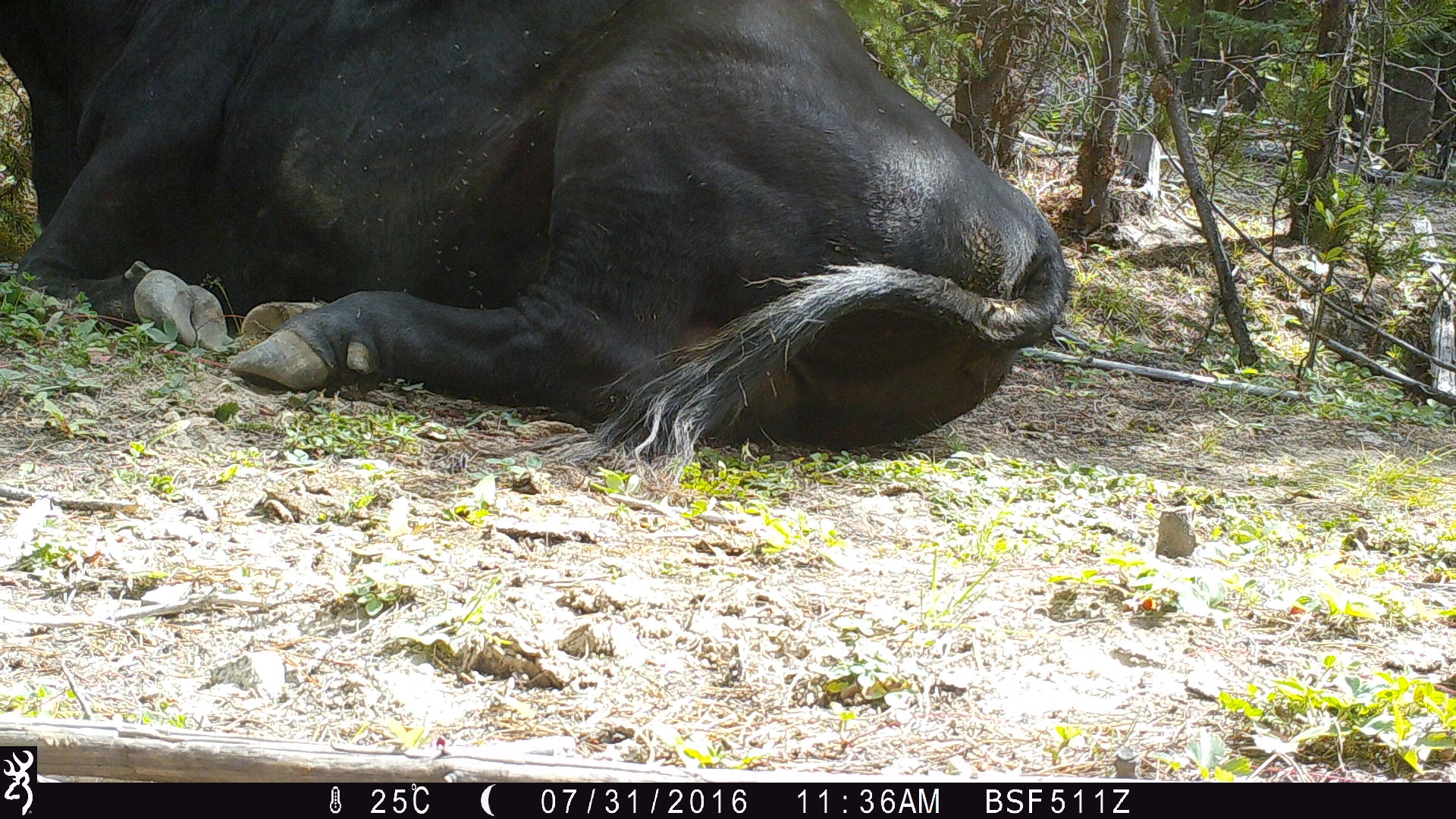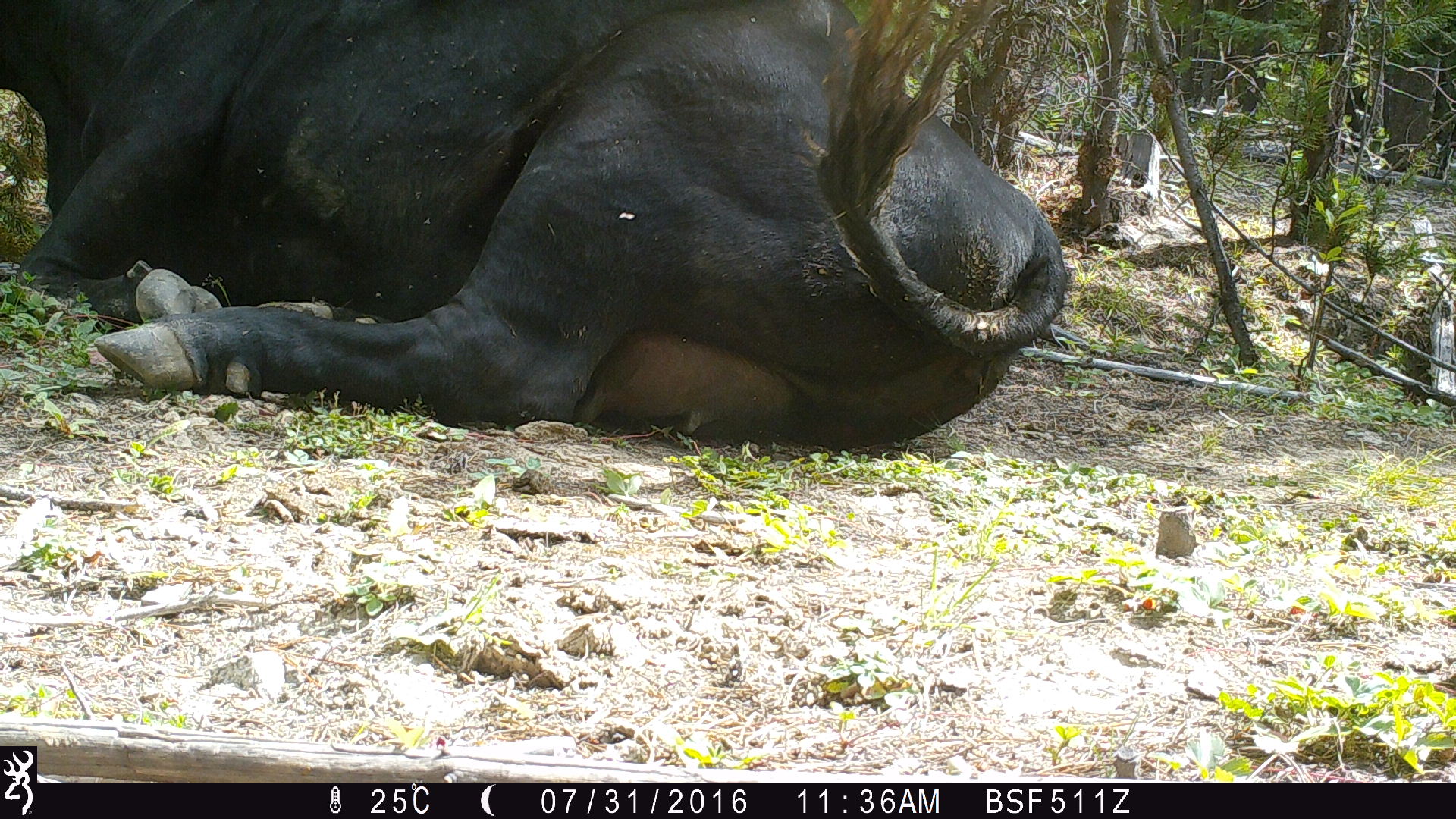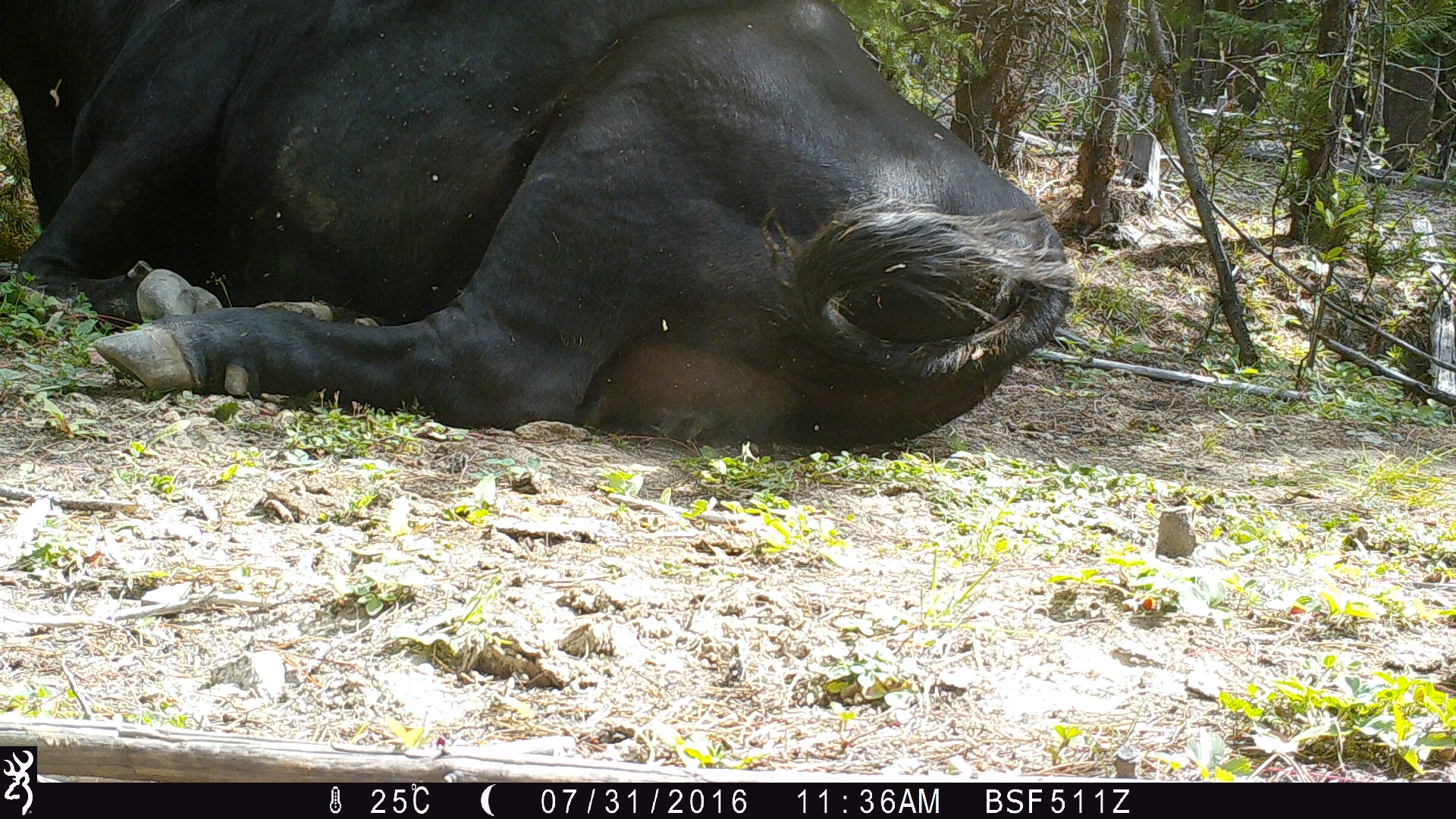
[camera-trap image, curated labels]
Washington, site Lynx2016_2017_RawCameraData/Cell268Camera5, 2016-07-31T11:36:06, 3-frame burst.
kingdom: Animalia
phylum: Chordata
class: Mammalia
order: Artiodactyla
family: Bovidae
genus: Bos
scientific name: Bos taurus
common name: domestic cattle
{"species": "domestic cattle (Bos taurus)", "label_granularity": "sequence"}